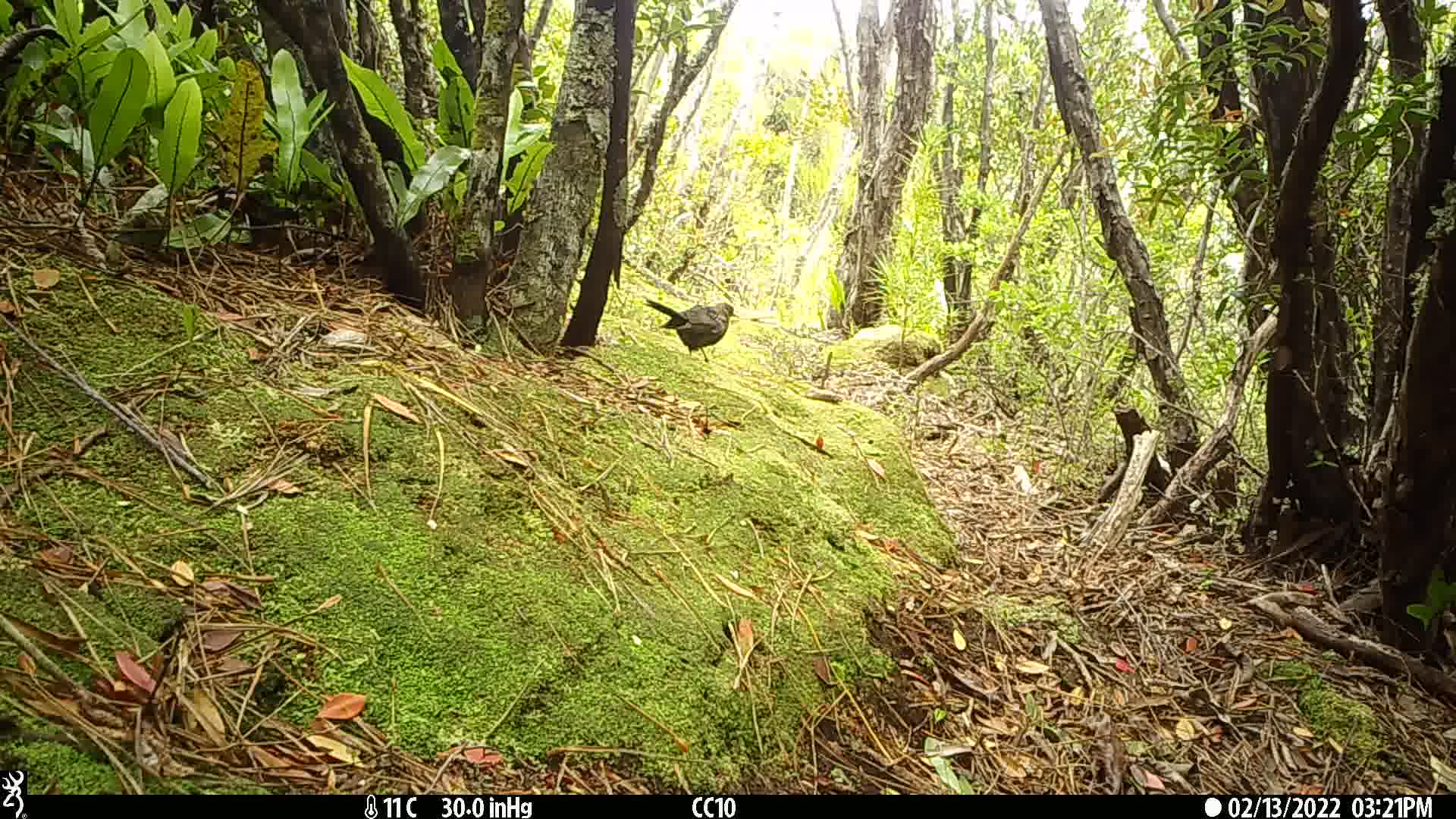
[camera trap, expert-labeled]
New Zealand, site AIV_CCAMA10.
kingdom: Animalia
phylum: Chordata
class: Aves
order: Passeriformes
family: Turdidae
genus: Turdus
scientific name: Turdus merula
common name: eurasian blackbird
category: blackbird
Blackbird (eurasian blackbird) (Turdus merula).